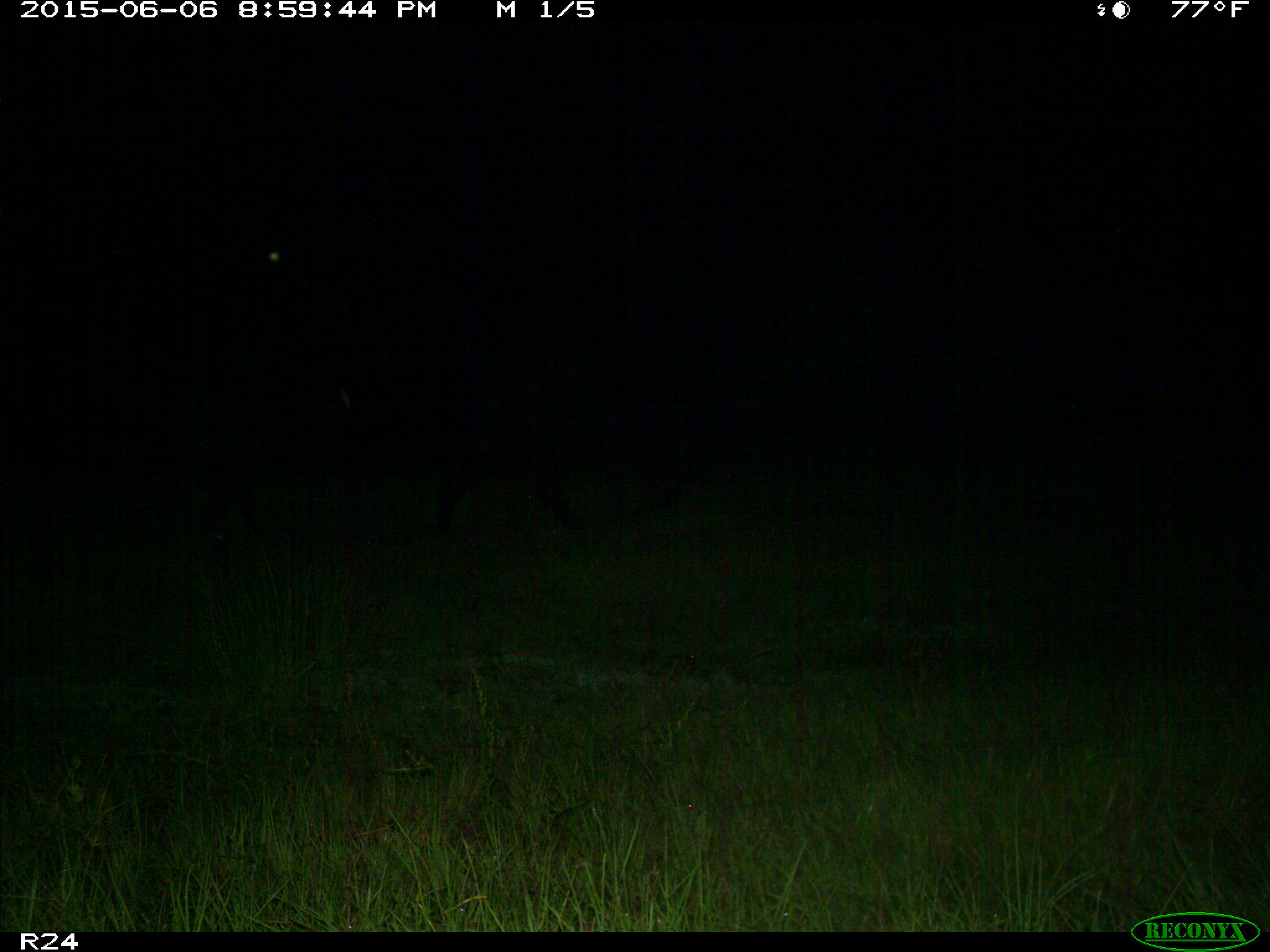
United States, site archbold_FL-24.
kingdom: Animalia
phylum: Chordata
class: Mammalia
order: Artiodactyla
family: Bovidae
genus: Bos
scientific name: Bos taurus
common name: domestic cow